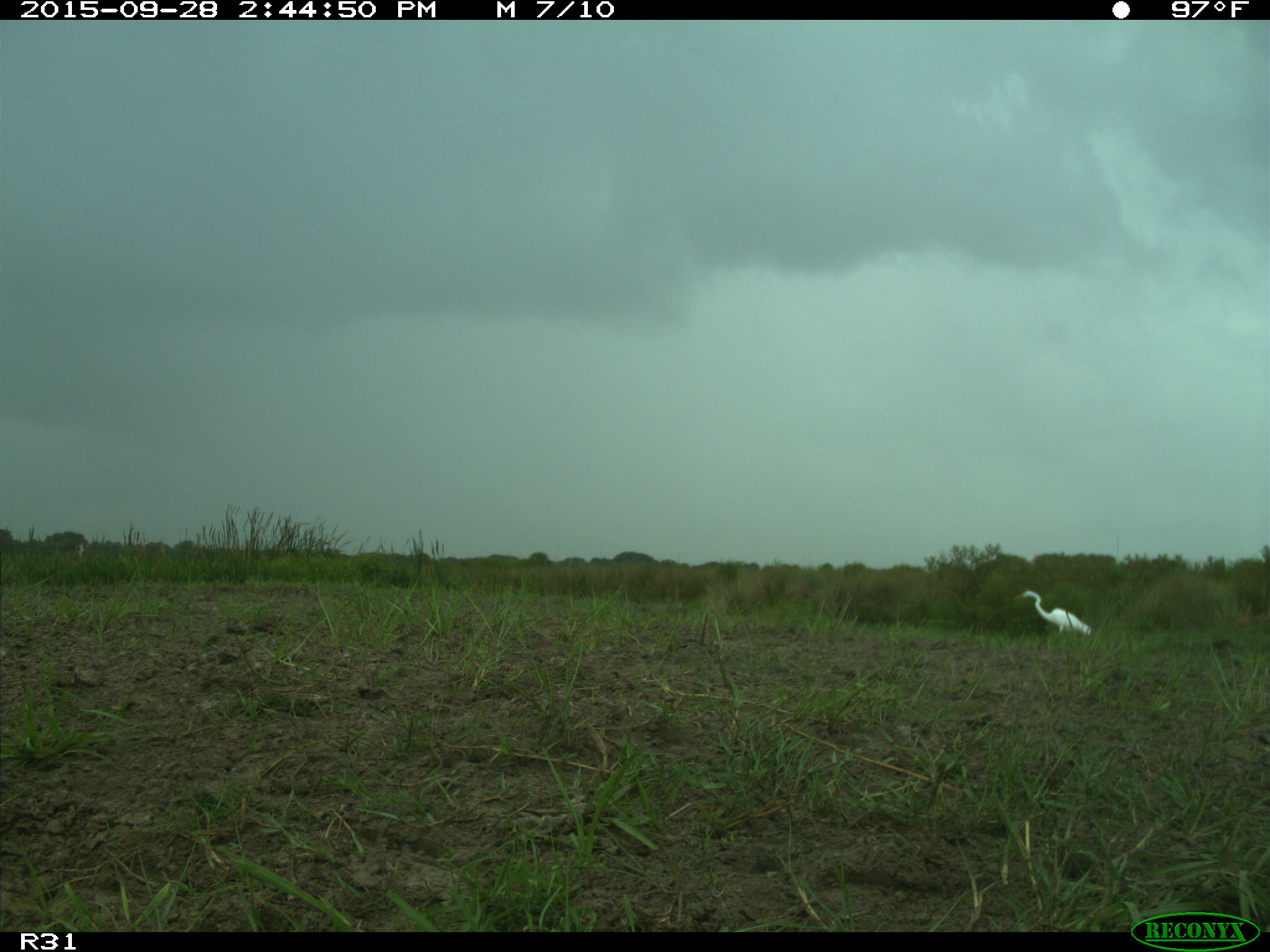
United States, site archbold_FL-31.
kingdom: Animalia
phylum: Chordata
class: Aves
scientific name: Aves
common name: birds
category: unidentified bird